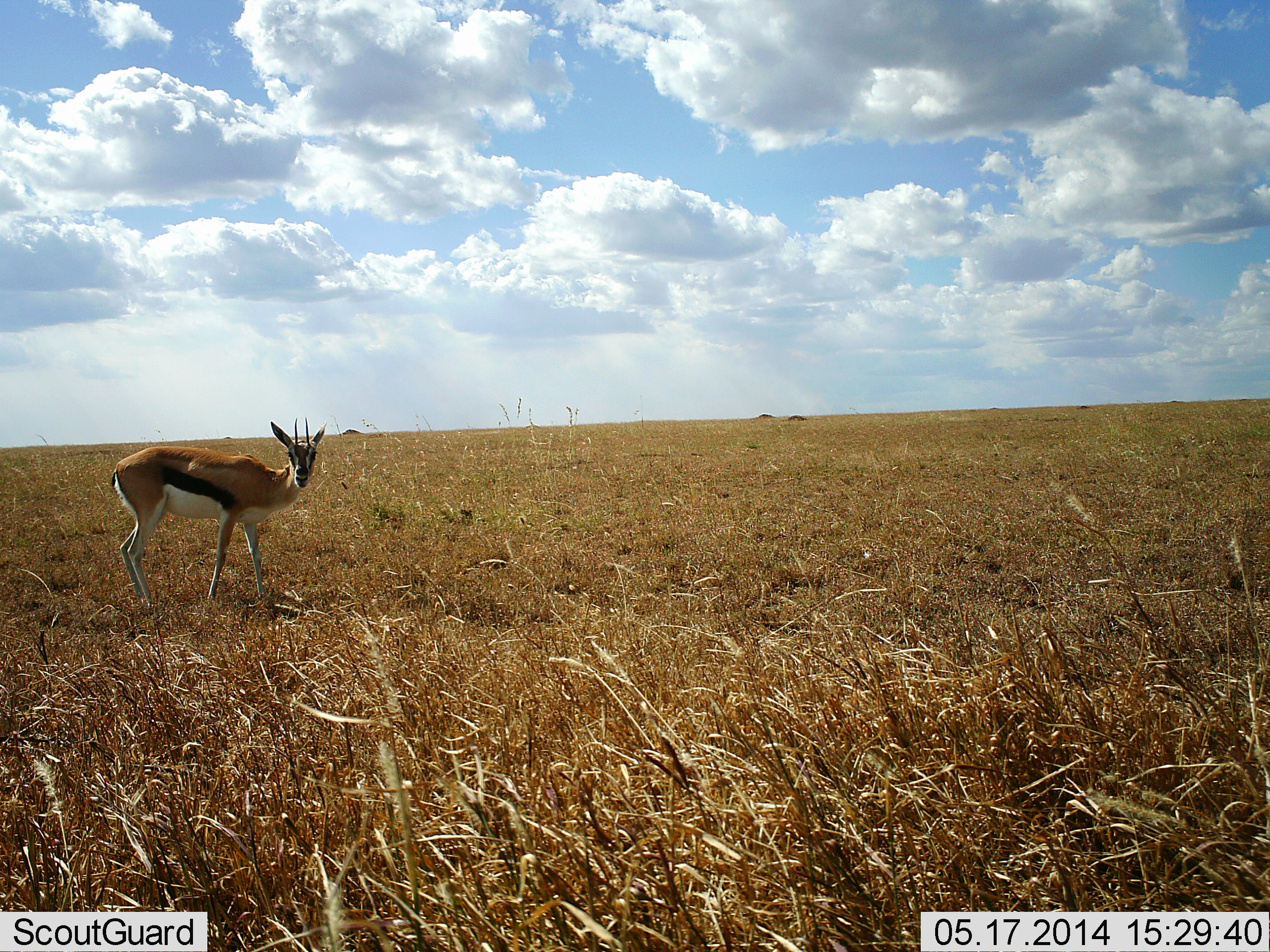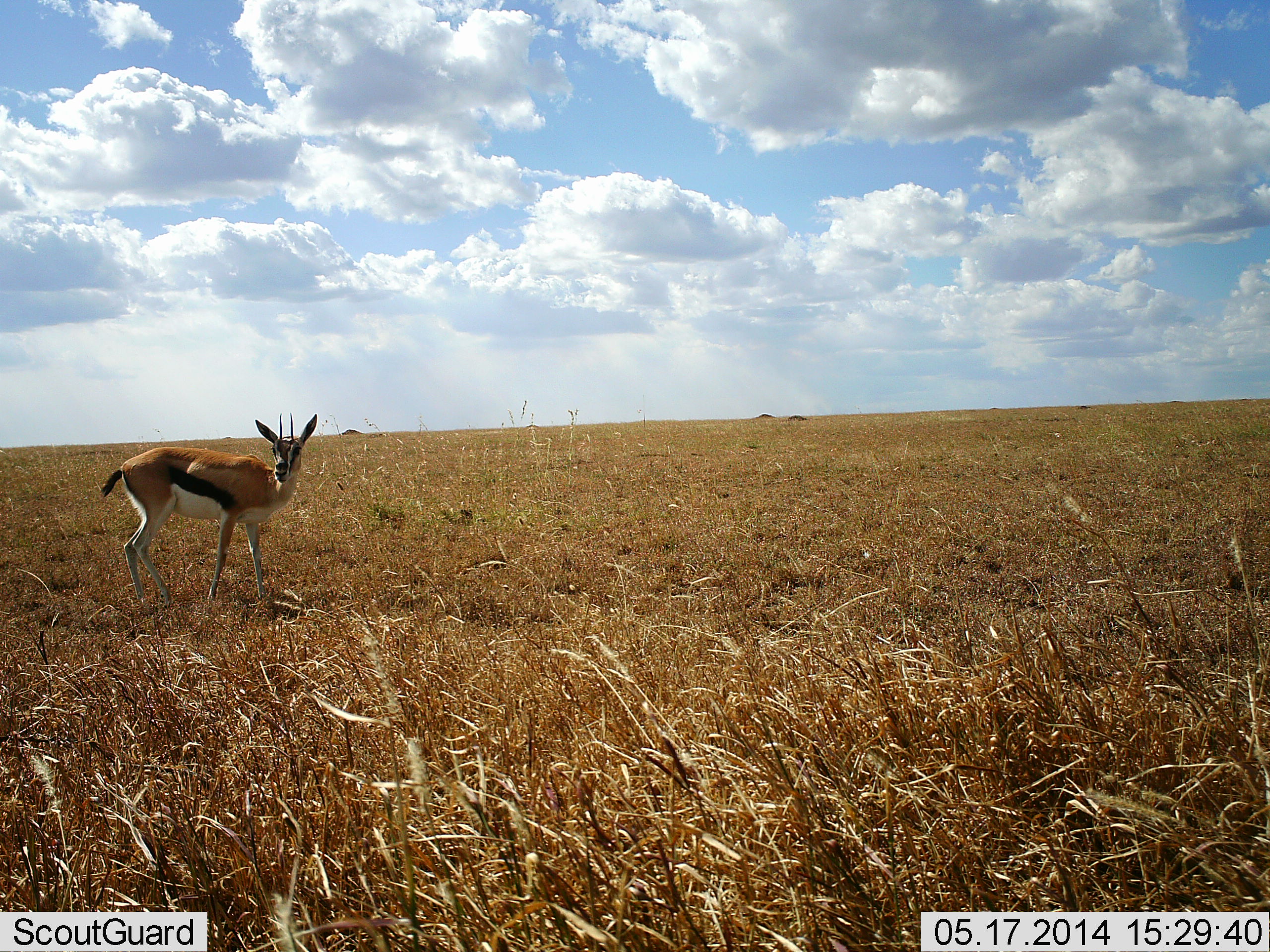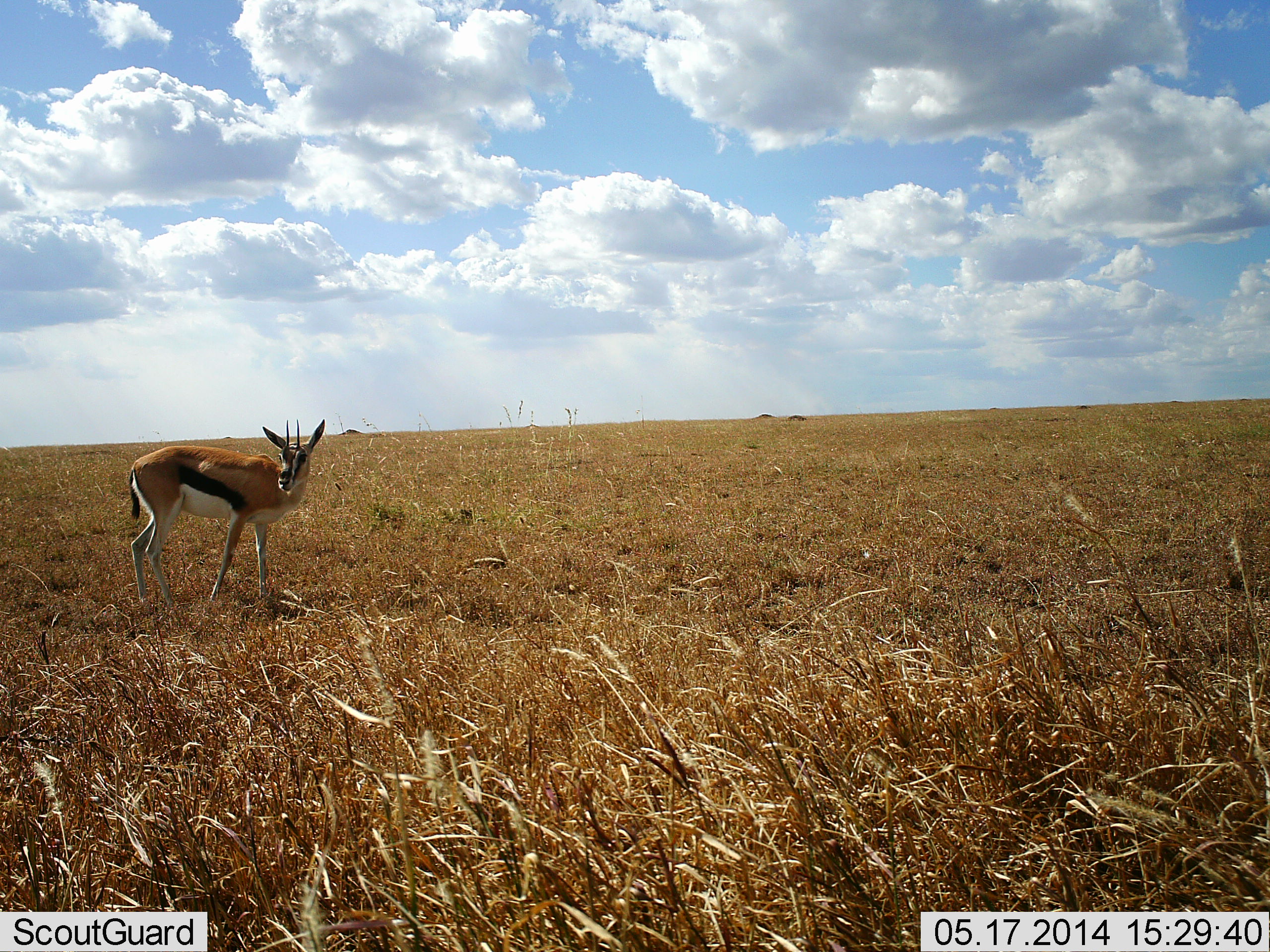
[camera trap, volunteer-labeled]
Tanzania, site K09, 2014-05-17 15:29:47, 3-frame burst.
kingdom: Animalia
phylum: Chordata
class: Mammalia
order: Artiodactyla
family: Bovidae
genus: Eudorcas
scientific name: Eudorcas thomsonii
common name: thomson's gazelle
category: gazellethomsons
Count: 1.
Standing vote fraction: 100%.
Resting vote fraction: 0%.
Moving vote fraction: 0%.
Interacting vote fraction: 0%.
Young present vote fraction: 0%.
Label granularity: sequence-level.